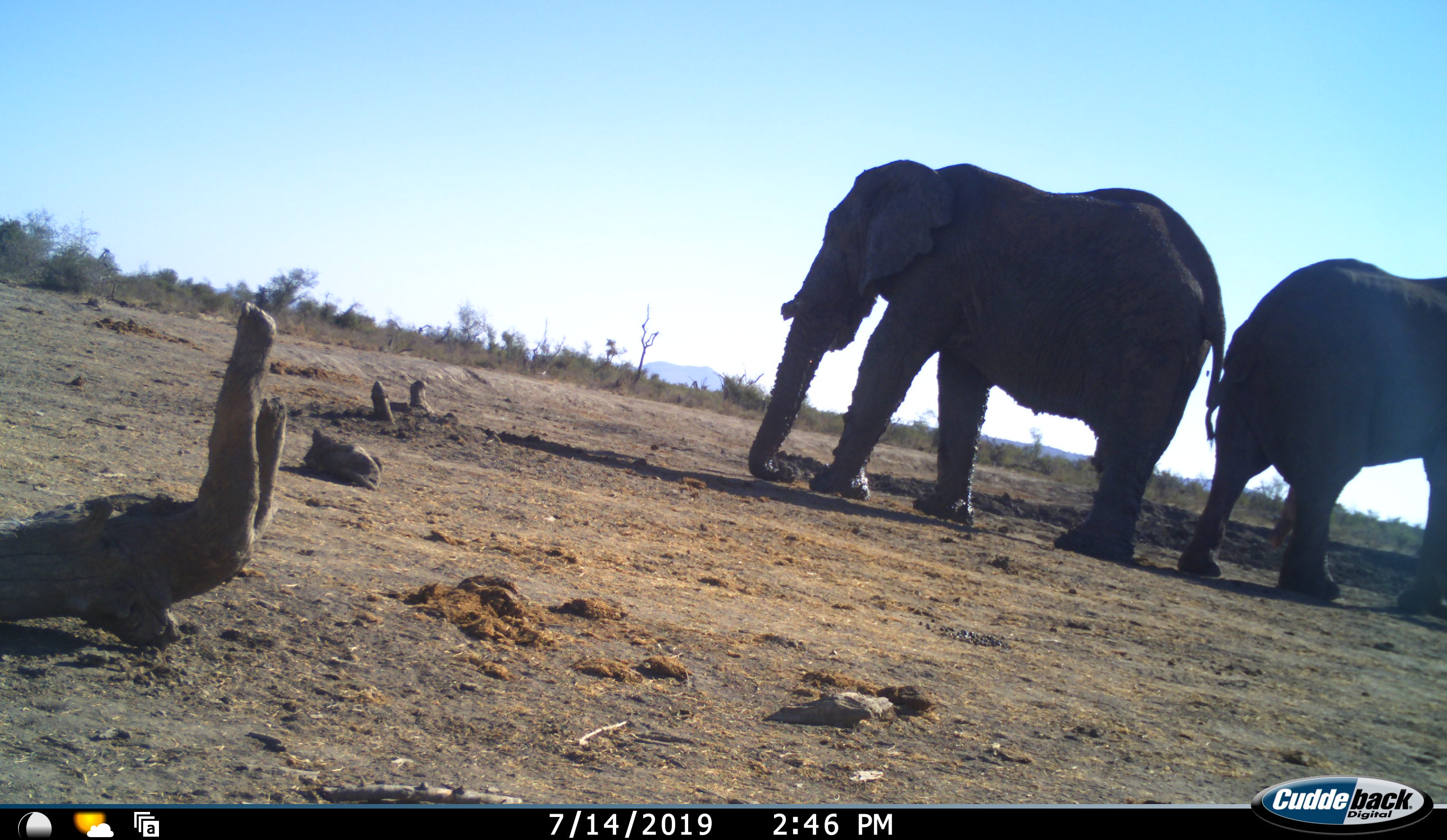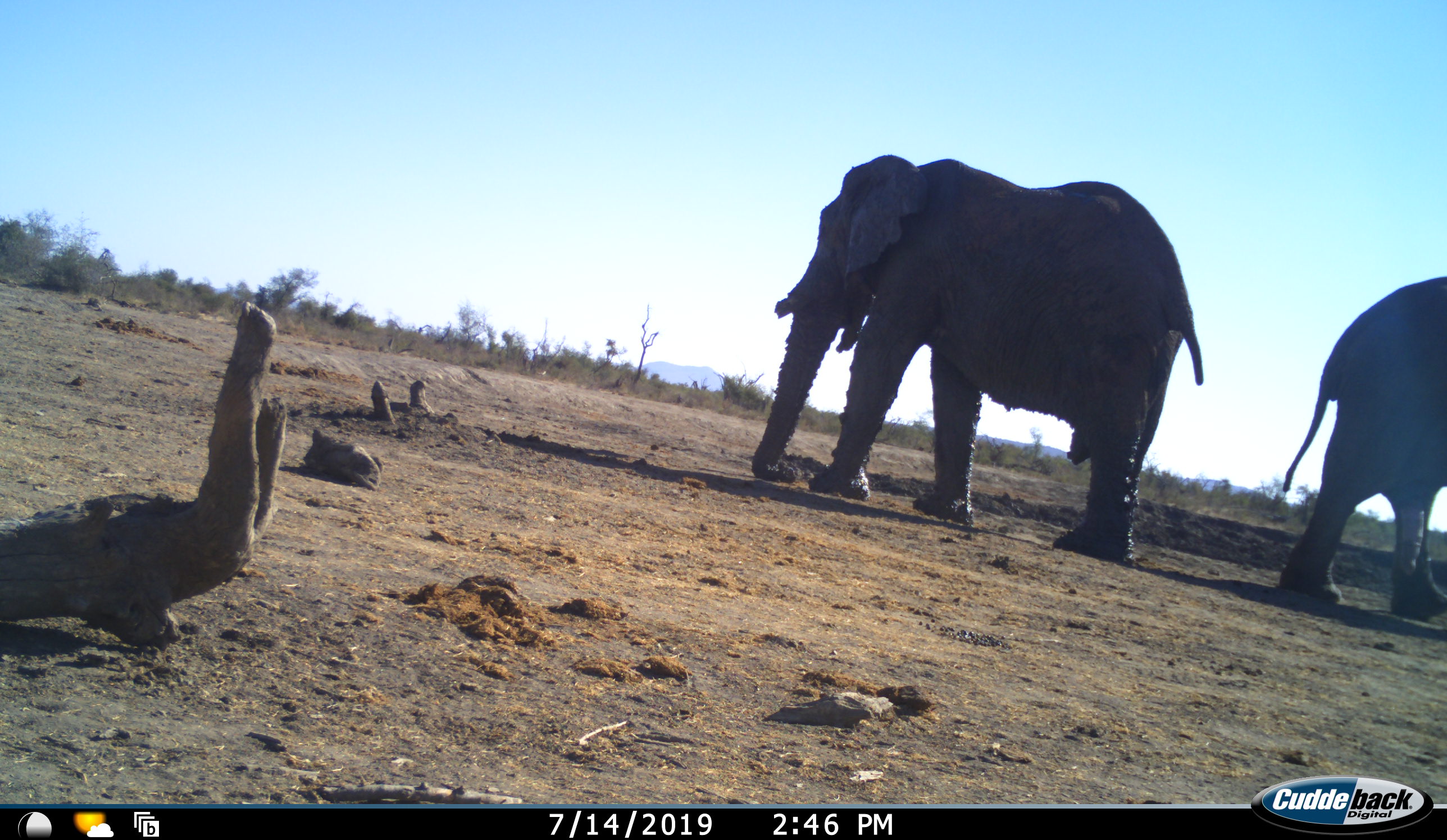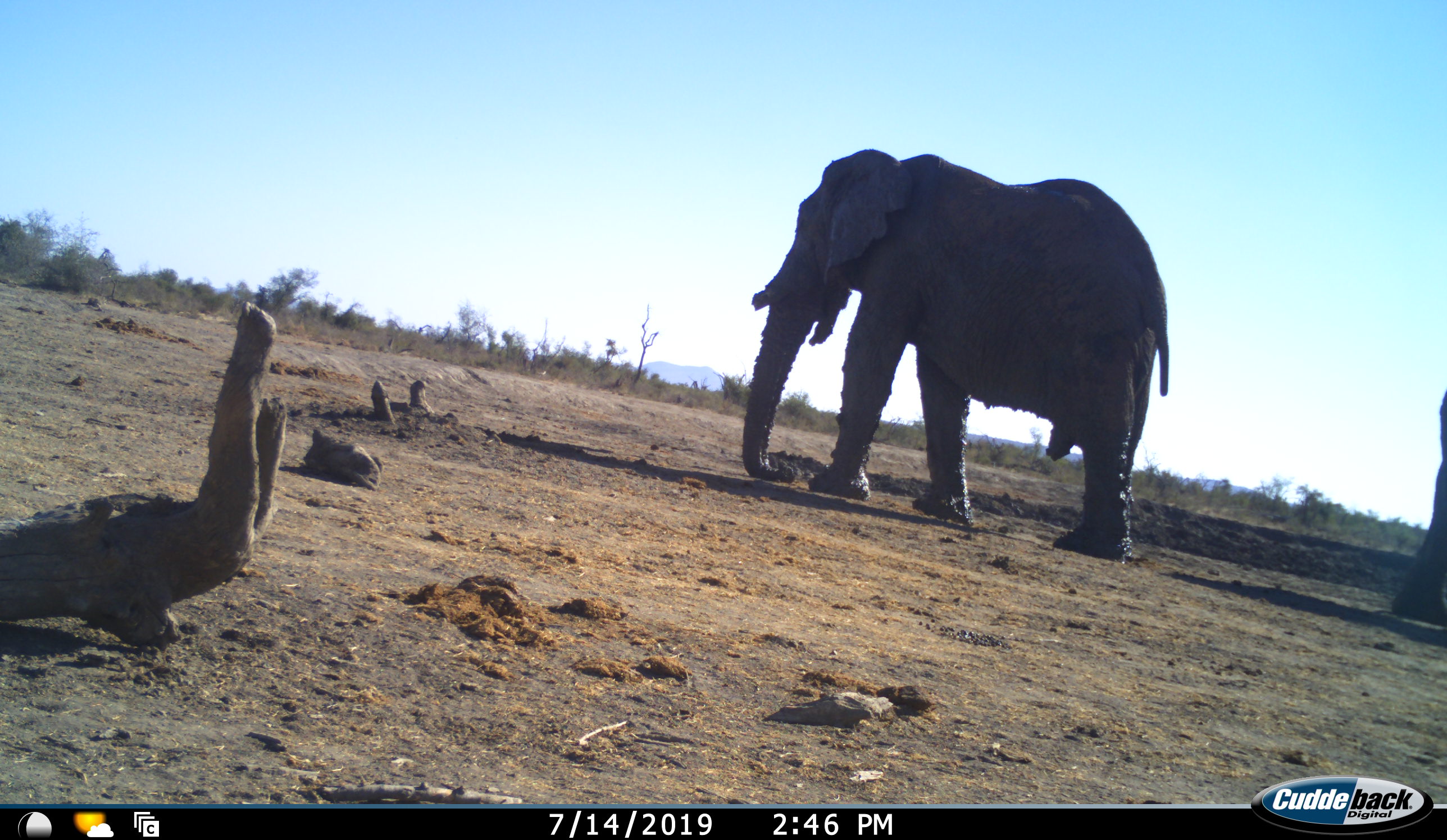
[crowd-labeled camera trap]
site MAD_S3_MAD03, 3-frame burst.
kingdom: Animalia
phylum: Chordata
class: Mammalia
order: Proboscidea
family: Elephantidae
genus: Loxodonta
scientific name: Loxodonta africana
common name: african bush elephant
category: elephant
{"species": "elephant (african bush elephant) (Loxodonta africana)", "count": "2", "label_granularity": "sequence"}